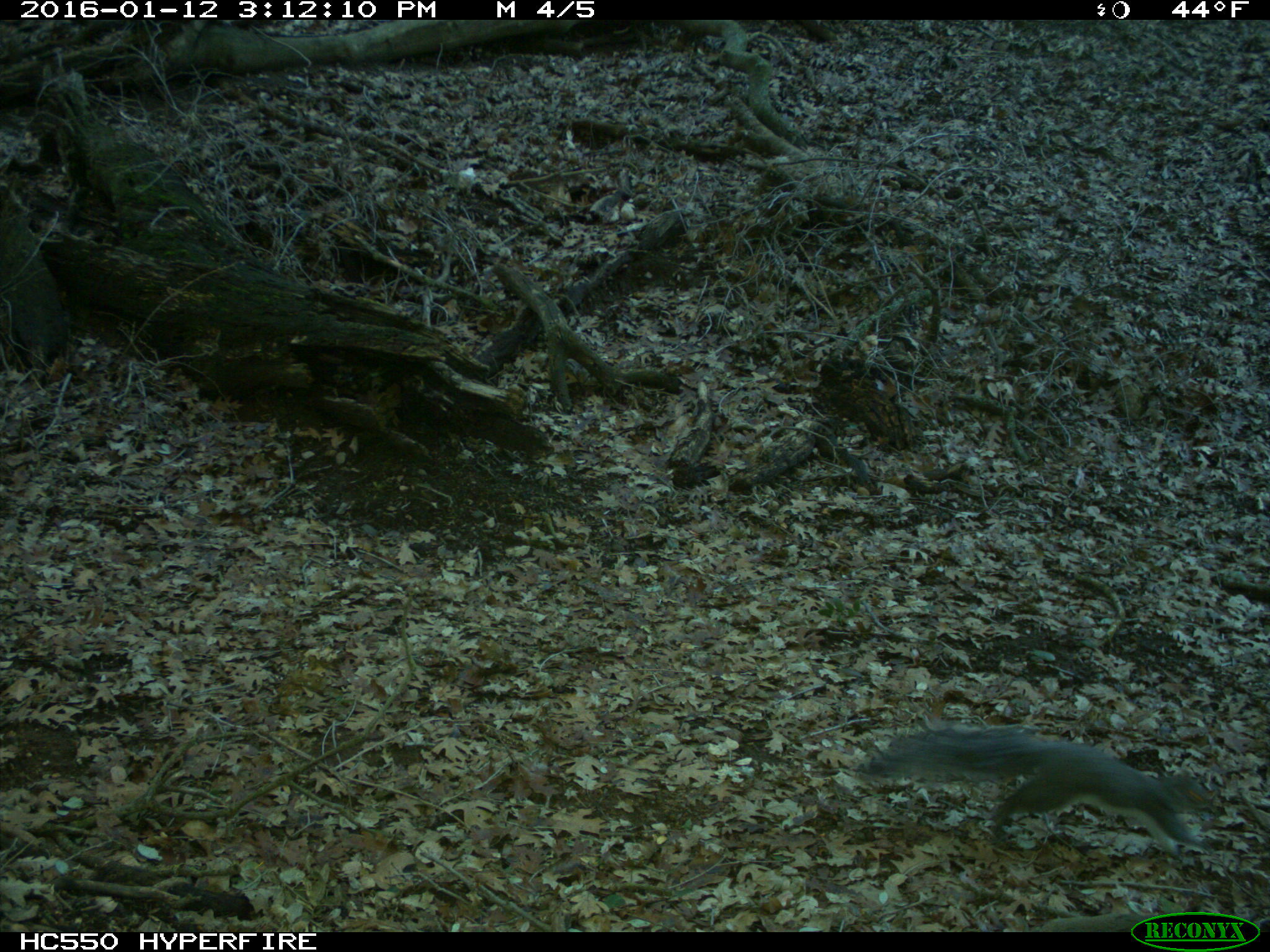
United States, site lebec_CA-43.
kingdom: Animalia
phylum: Chordata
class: Mammalia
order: Rodentia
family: Sciuridae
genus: Sciurus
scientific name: Sciurus carolinensis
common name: eastern gray squirrel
Sciurus carolinensis (eastern gray squirrel).